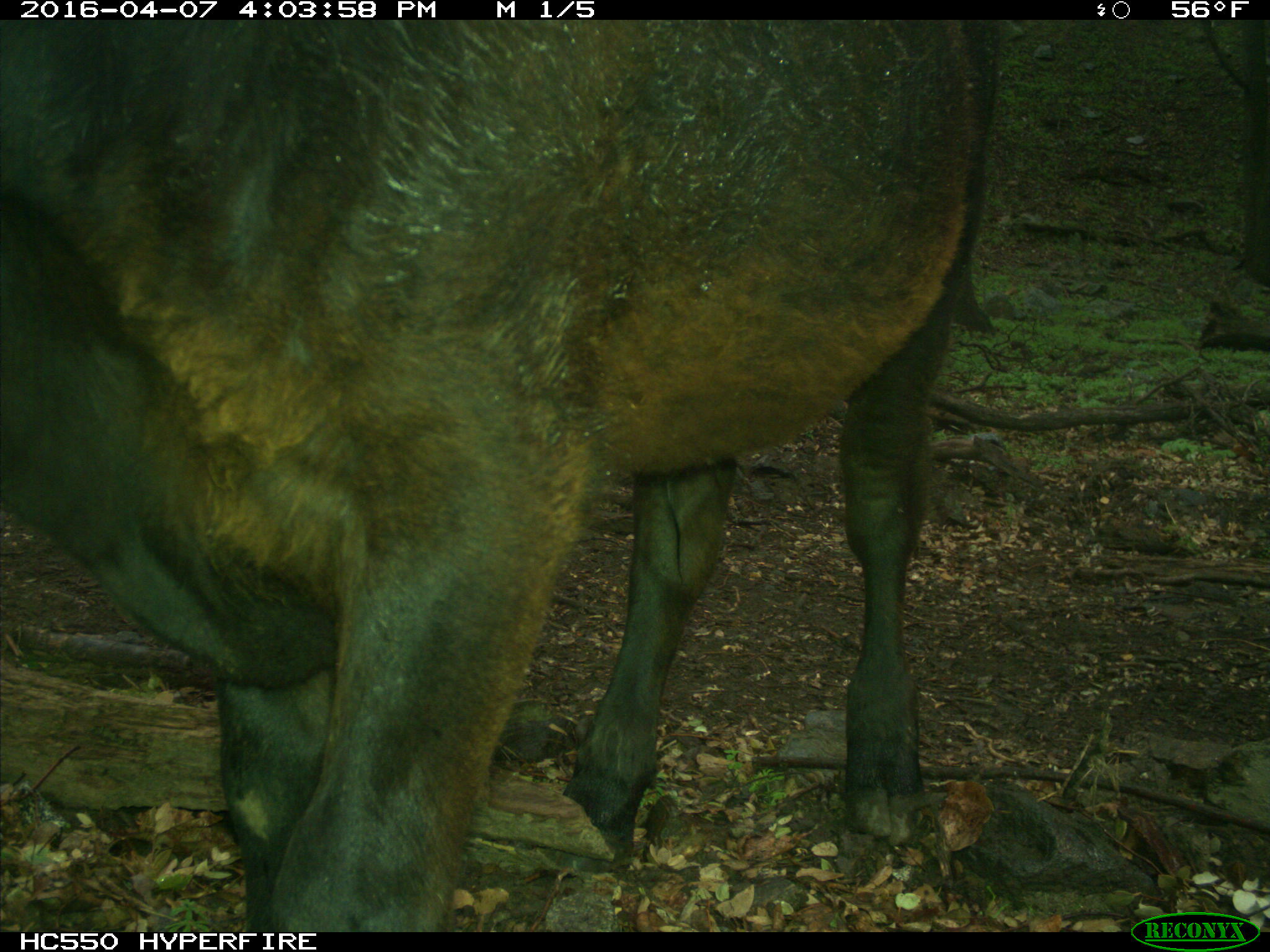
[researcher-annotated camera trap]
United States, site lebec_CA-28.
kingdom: Animalia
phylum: Chordata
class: Mammalia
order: Artiodactyla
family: Bovidae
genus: Bos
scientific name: Bos taurus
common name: domestic cow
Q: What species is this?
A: Bos taurus (domestic cow).